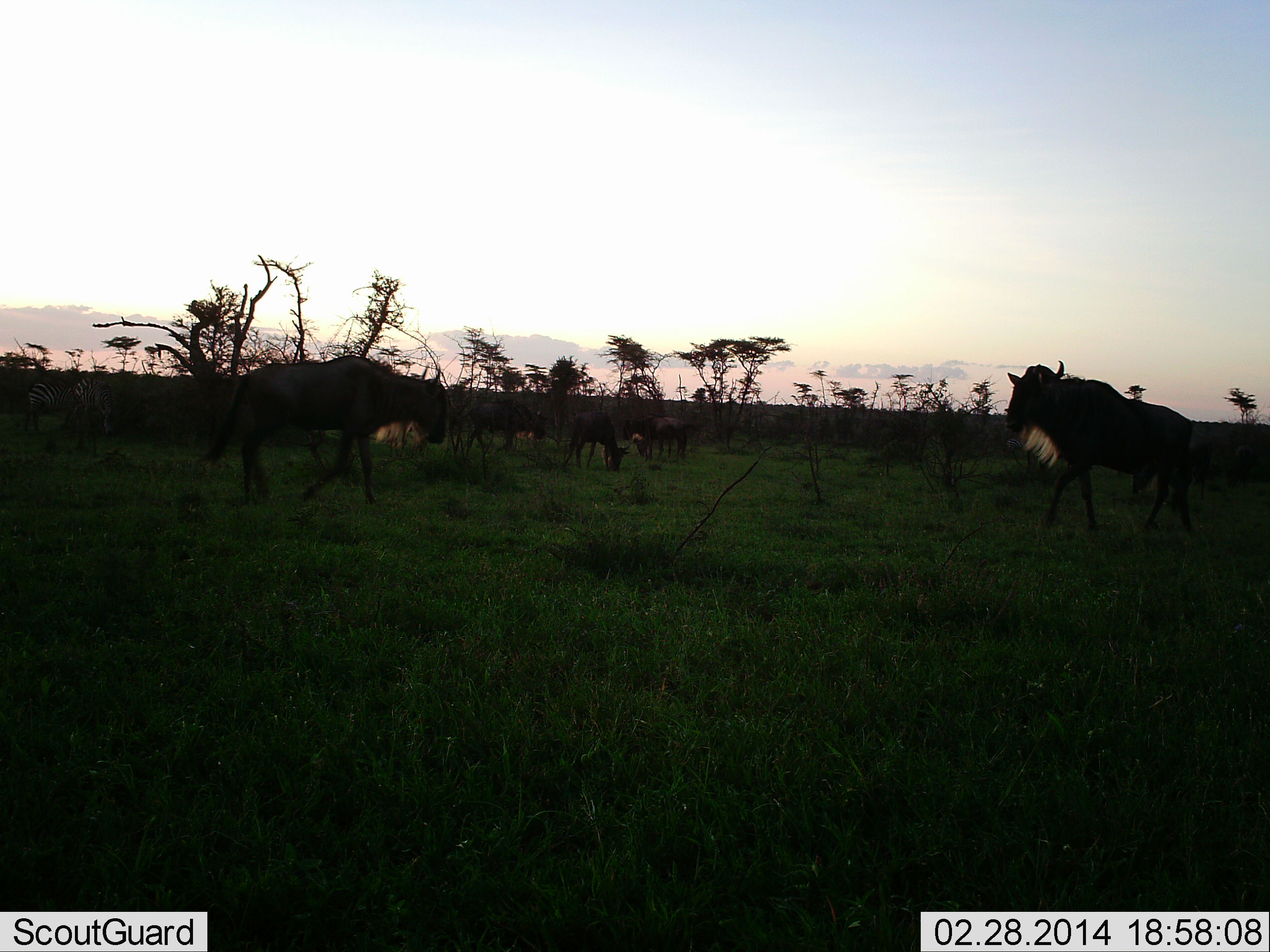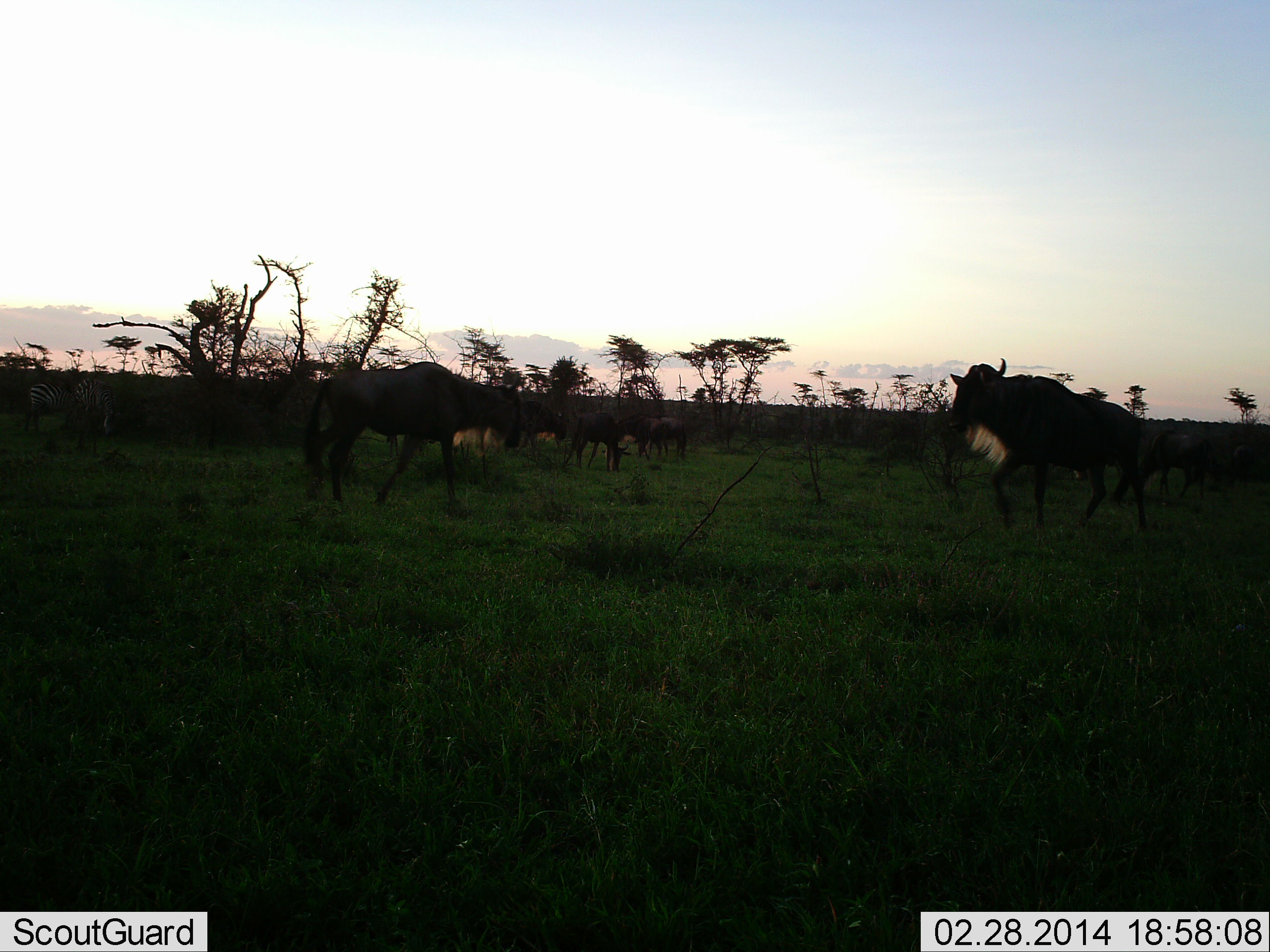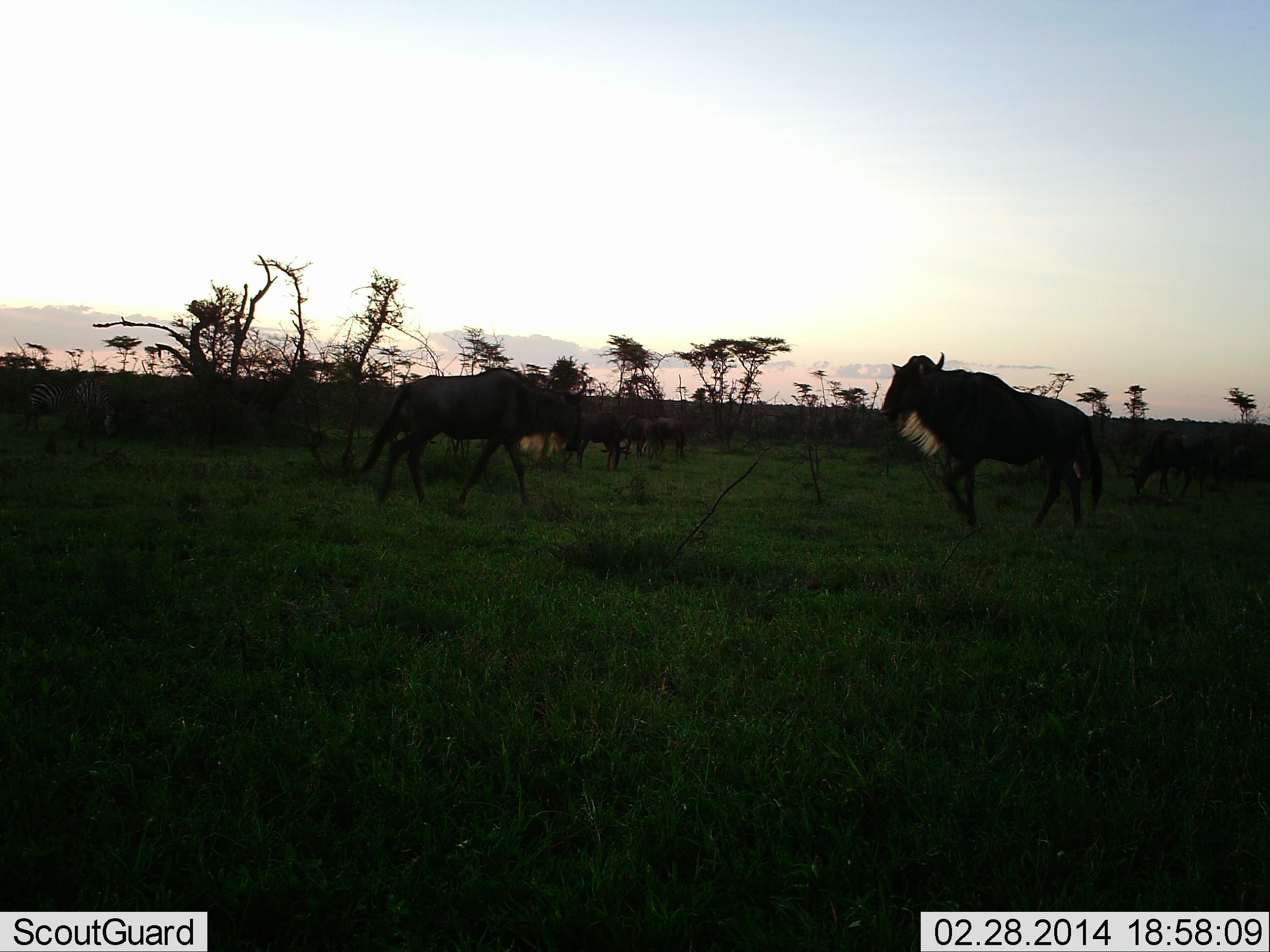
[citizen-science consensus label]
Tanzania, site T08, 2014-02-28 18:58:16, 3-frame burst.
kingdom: Animalia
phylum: Chordata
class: Mammalia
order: Artiodactyla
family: Bovidae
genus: Connochaetes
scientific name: Connochaetes taurinus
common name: blue wildebeest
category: wildebeest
Wildebeest (blue wildebeest) (Connochaetes taurinus), count 7. Behavior (volunteer vote fractions): standing 79%, resting 0%, moving 84%, interacting 5%. Young present (vote fraction): 0%. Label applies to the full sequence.